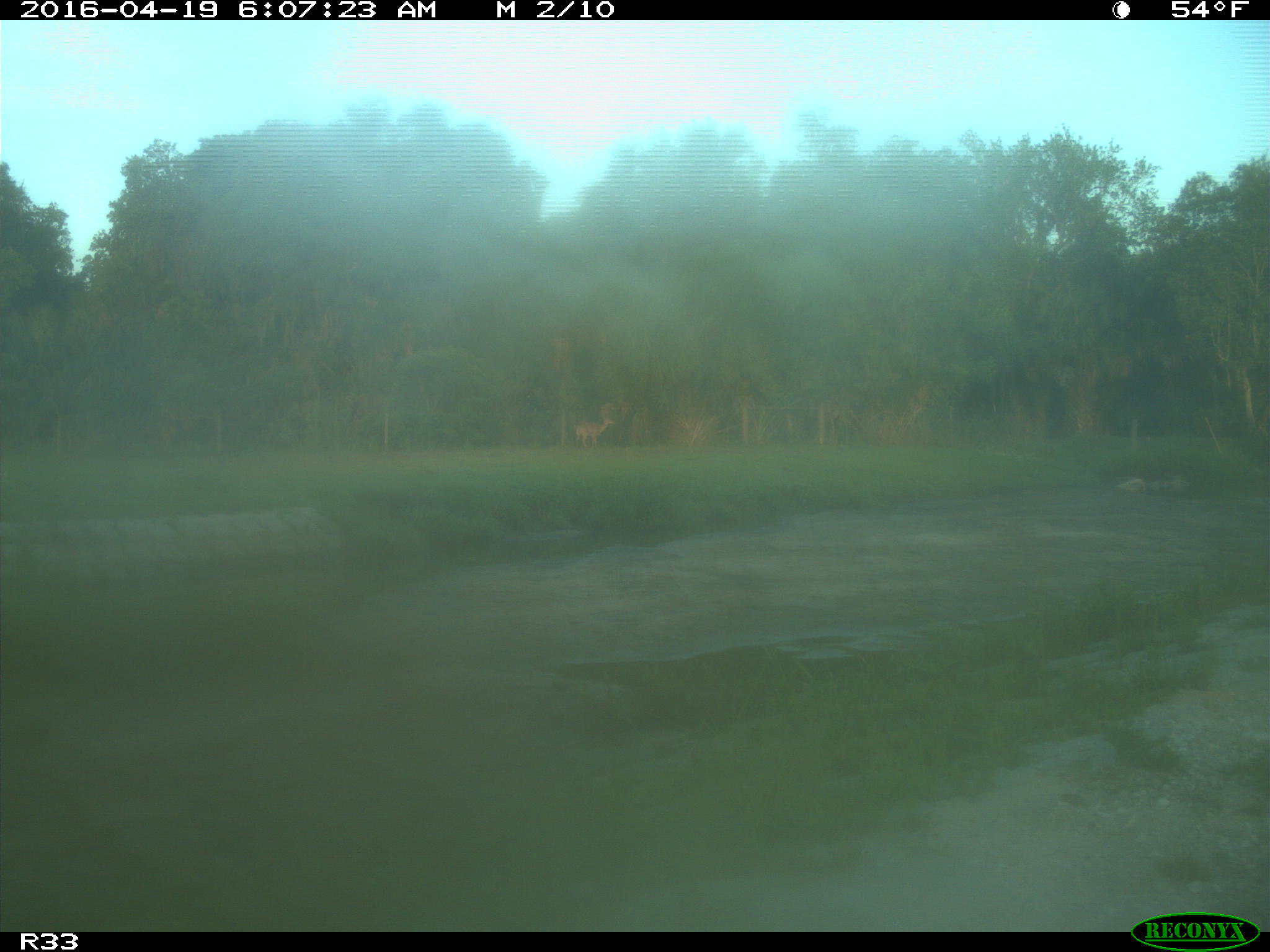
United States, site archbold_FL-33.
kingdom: Animalia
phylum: Chordata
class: Mammalia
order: Artiodactyla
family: Cervidae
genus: Odocoileus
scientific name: Odocoileus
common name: deer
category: unidentified deer